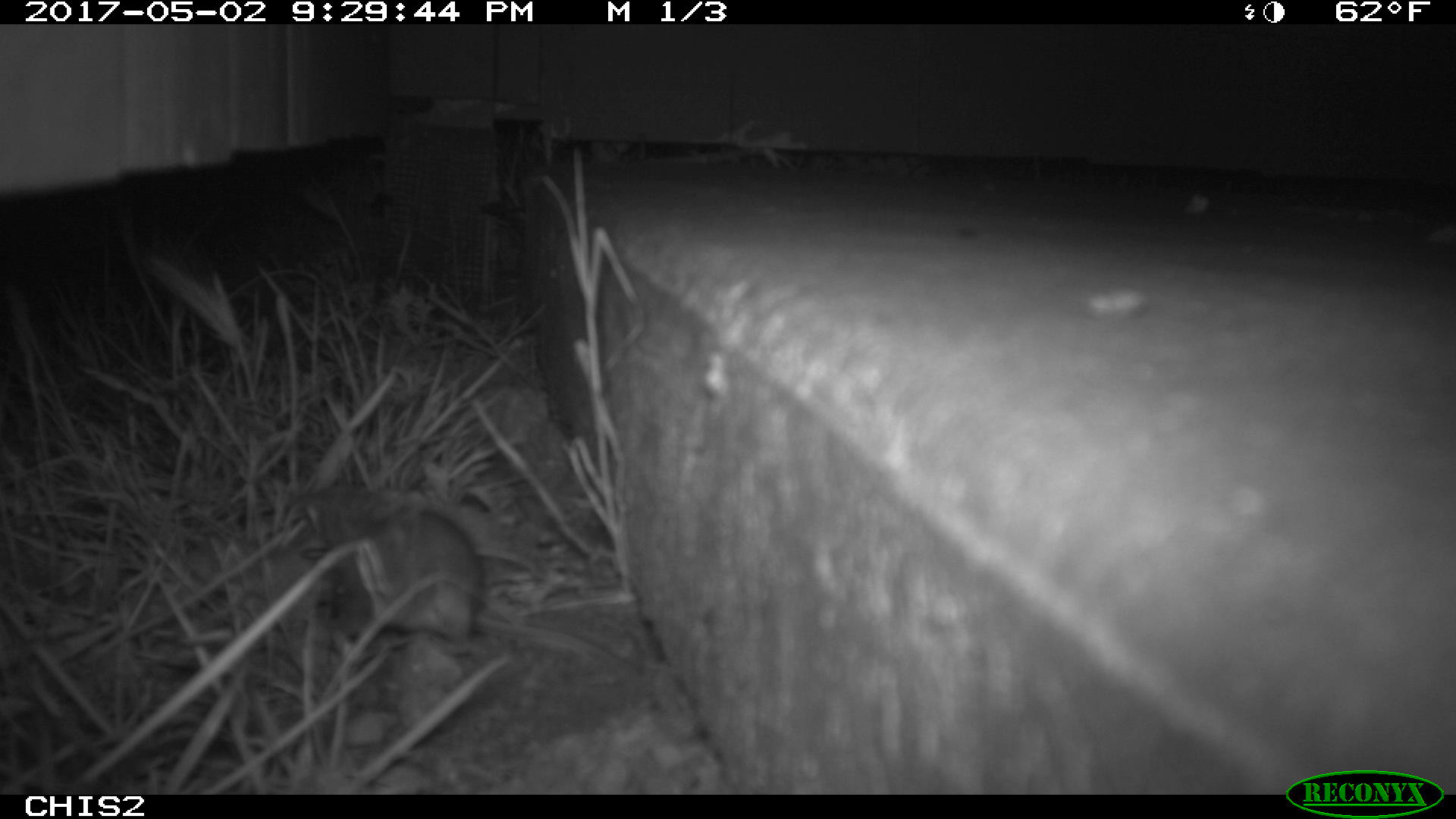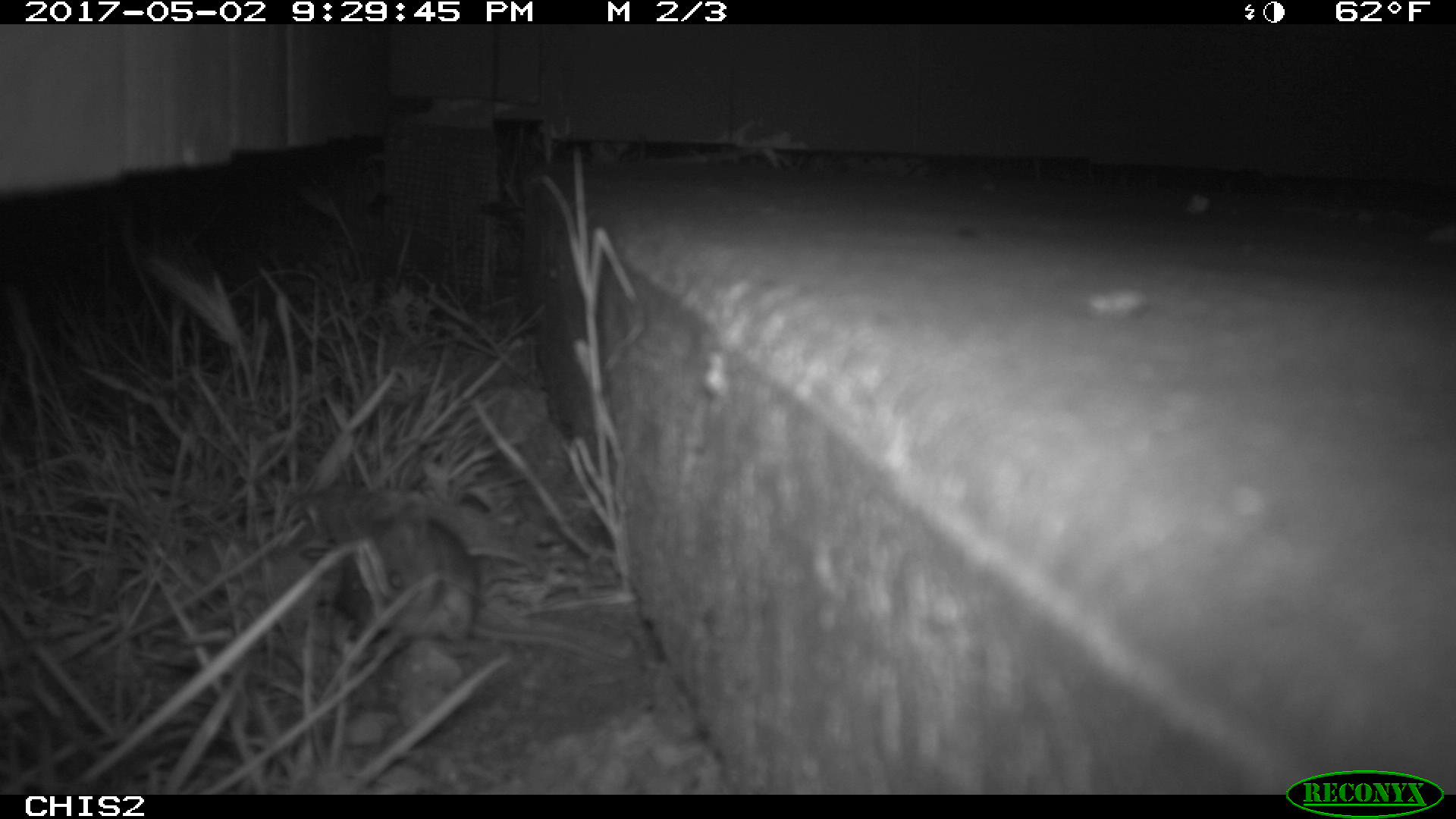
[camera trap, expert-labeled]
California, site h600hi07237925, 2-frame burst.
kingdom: Animalia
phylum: Chordata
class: Mammalia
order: Rodentia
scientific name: Rodentia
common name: rodent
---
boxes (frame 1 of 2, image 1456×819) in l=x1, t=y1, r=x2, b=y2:
rodent: l=301, t=485, r=482, b=636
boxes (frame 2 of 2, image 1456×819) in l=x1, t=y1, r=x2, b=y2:
rodent: l=329, t=513, r=479, b=637